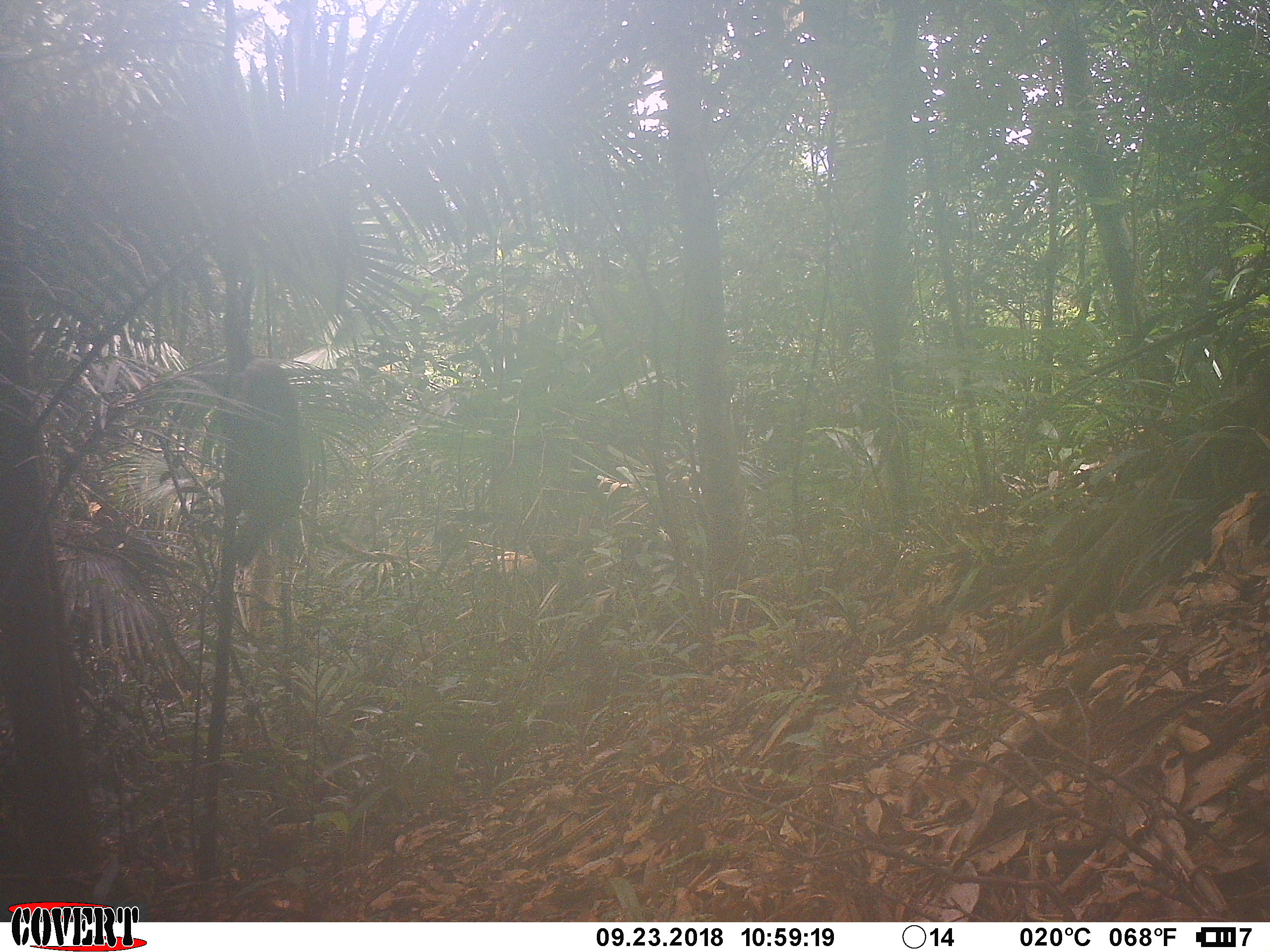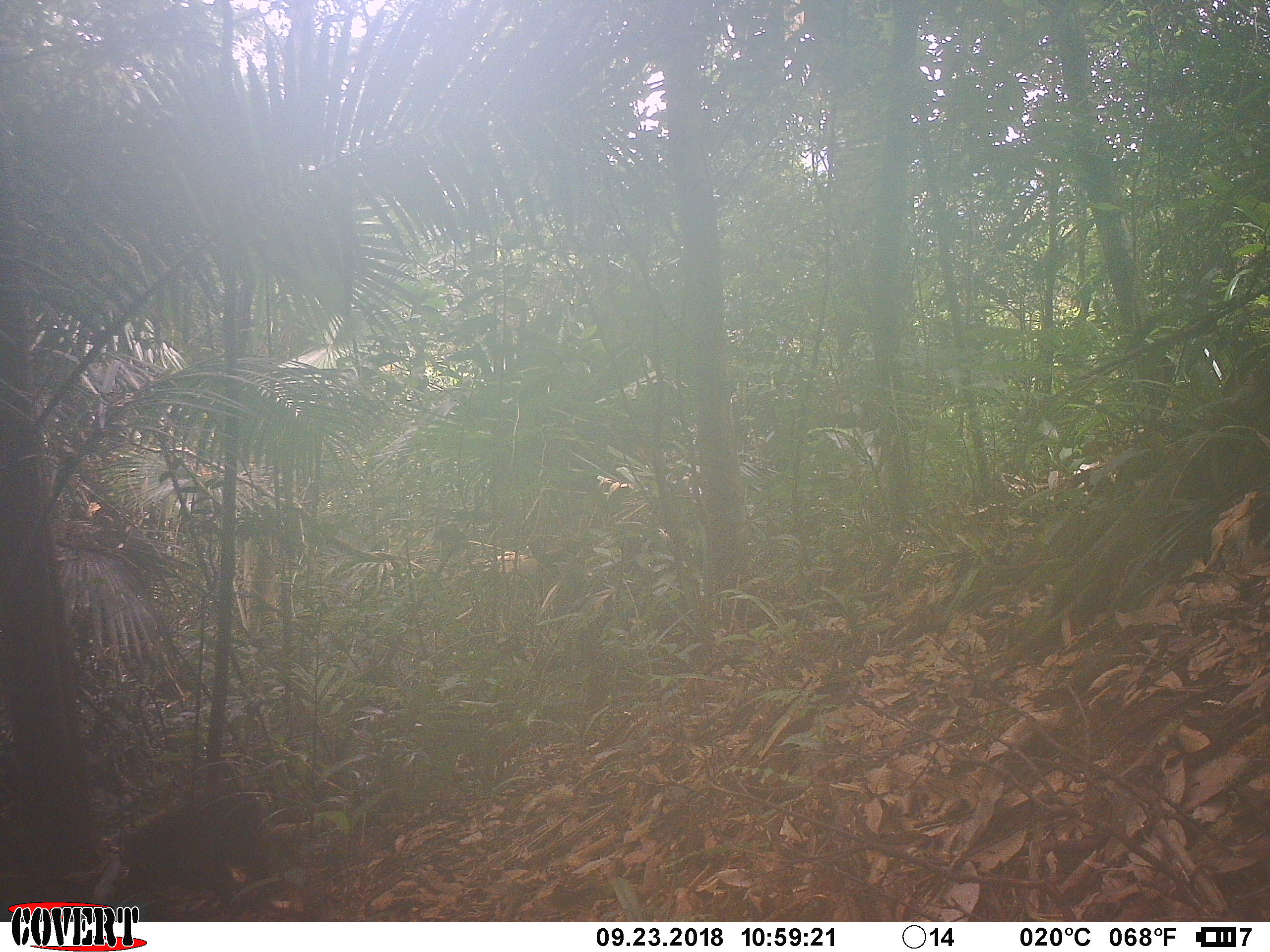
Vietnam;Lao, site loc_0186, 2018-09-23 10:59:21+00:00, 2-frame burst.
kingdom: Animalia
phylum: Chordata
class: Mammalia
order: Primates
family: Cercopithecidae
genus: Macaca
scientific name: Macaca arctoides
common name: stump-tailed macaque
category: stump tailed macaque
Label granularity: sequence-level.